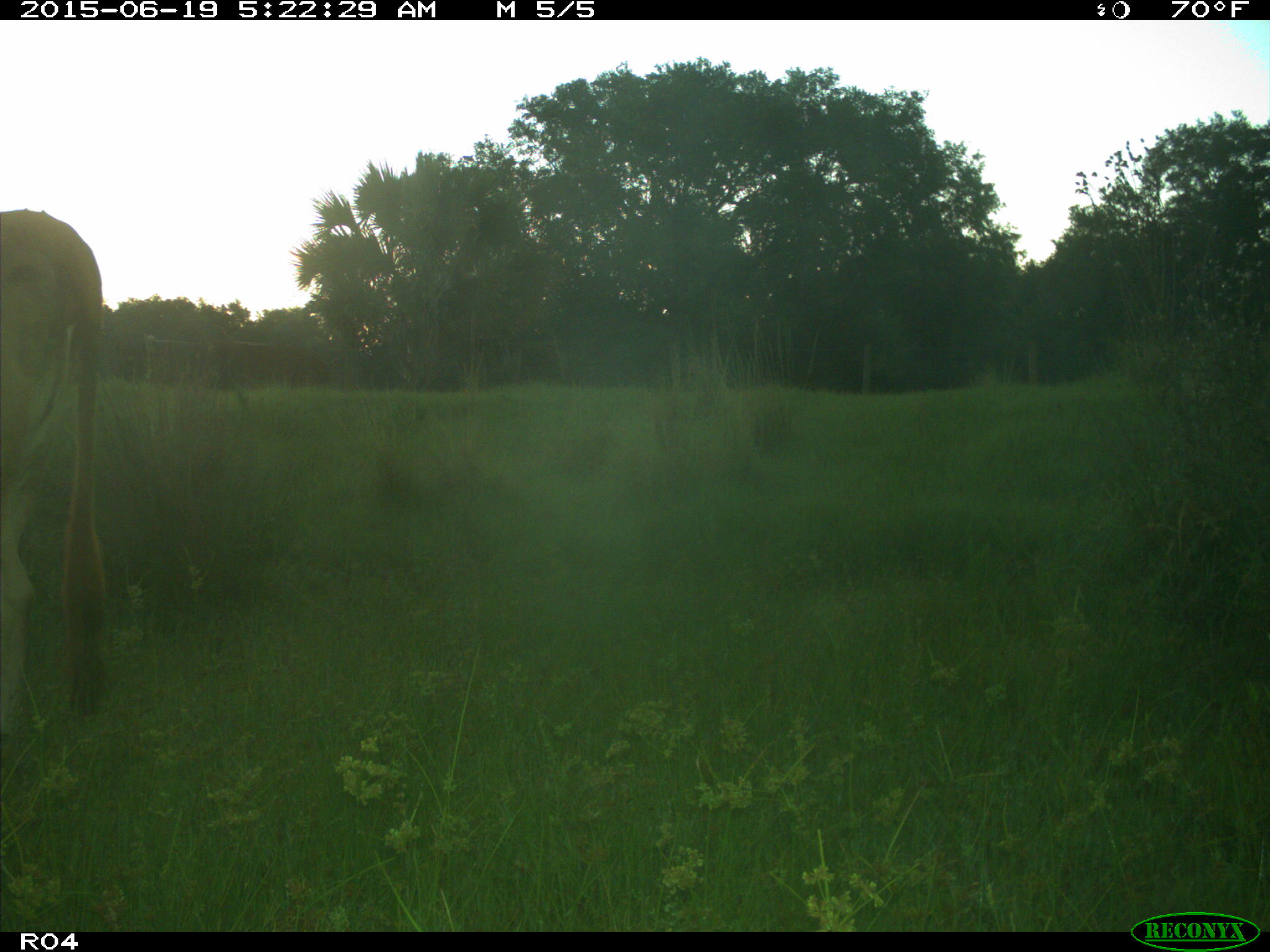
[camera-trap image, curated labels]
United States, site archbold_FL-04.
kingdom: Animalia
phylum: Chordata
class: Mammalia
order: Artiodactyla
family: Bovidae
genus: Bos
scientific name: Bos taurus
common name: domestic cow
Bos taurus (domestic cow).